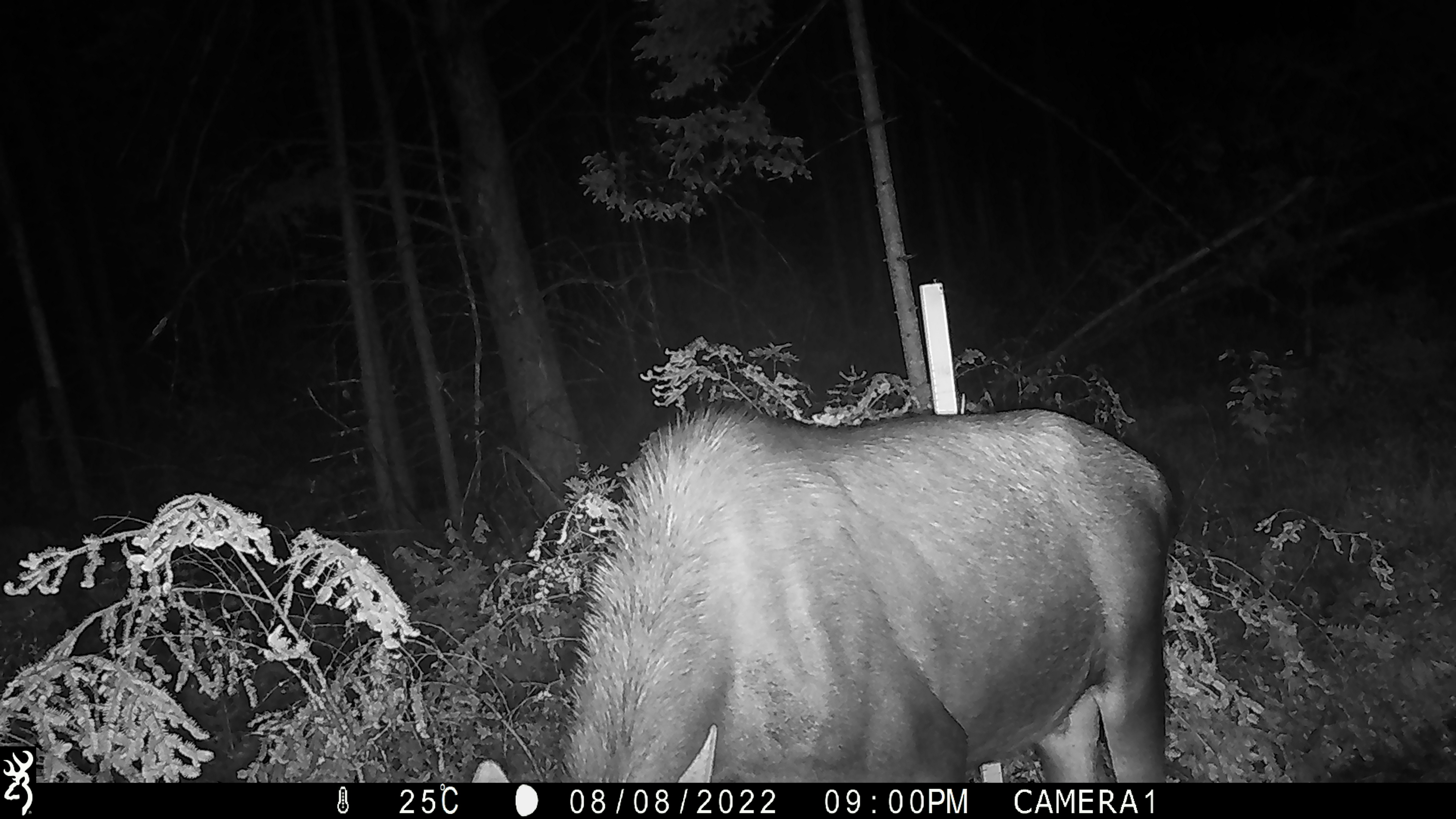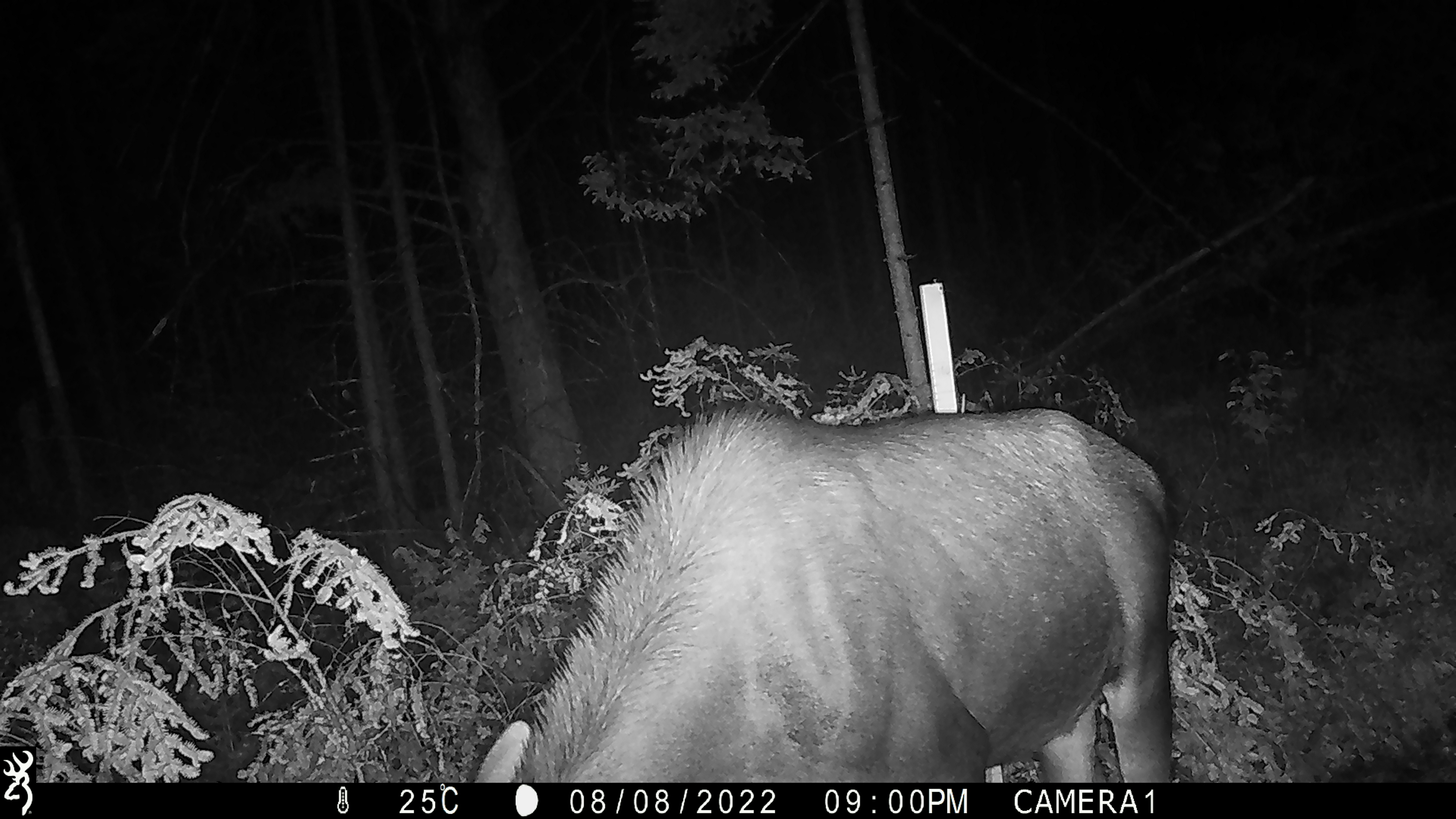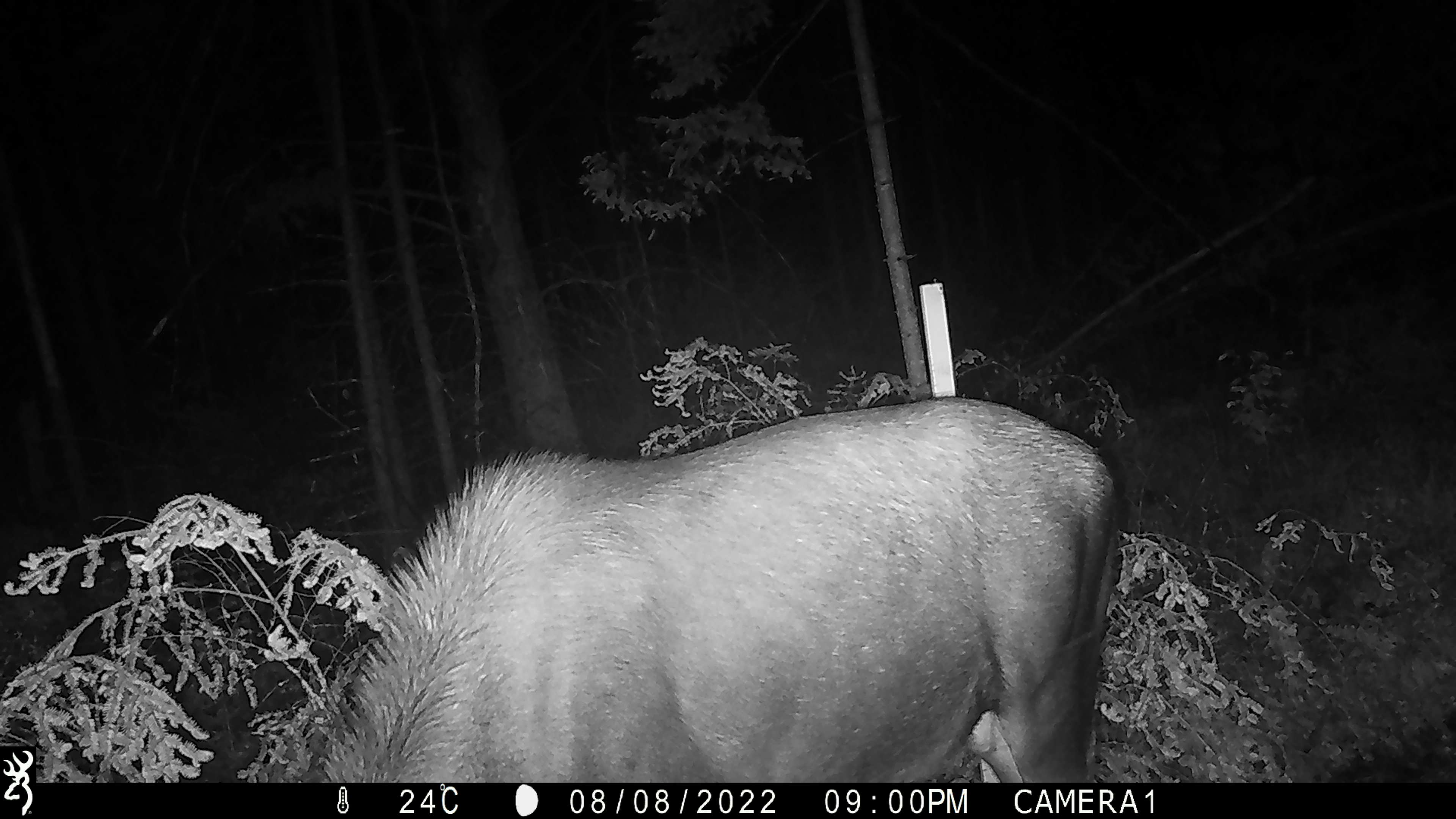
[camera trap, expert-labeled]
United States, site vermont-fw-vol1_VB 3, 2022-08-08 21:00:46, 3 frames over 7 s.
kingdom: Animalia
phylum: Chordata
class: Mammalia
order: Artiodactyla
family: Cervidae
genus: Alces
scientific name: Alces alces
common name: moose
Moose (Alces alces).